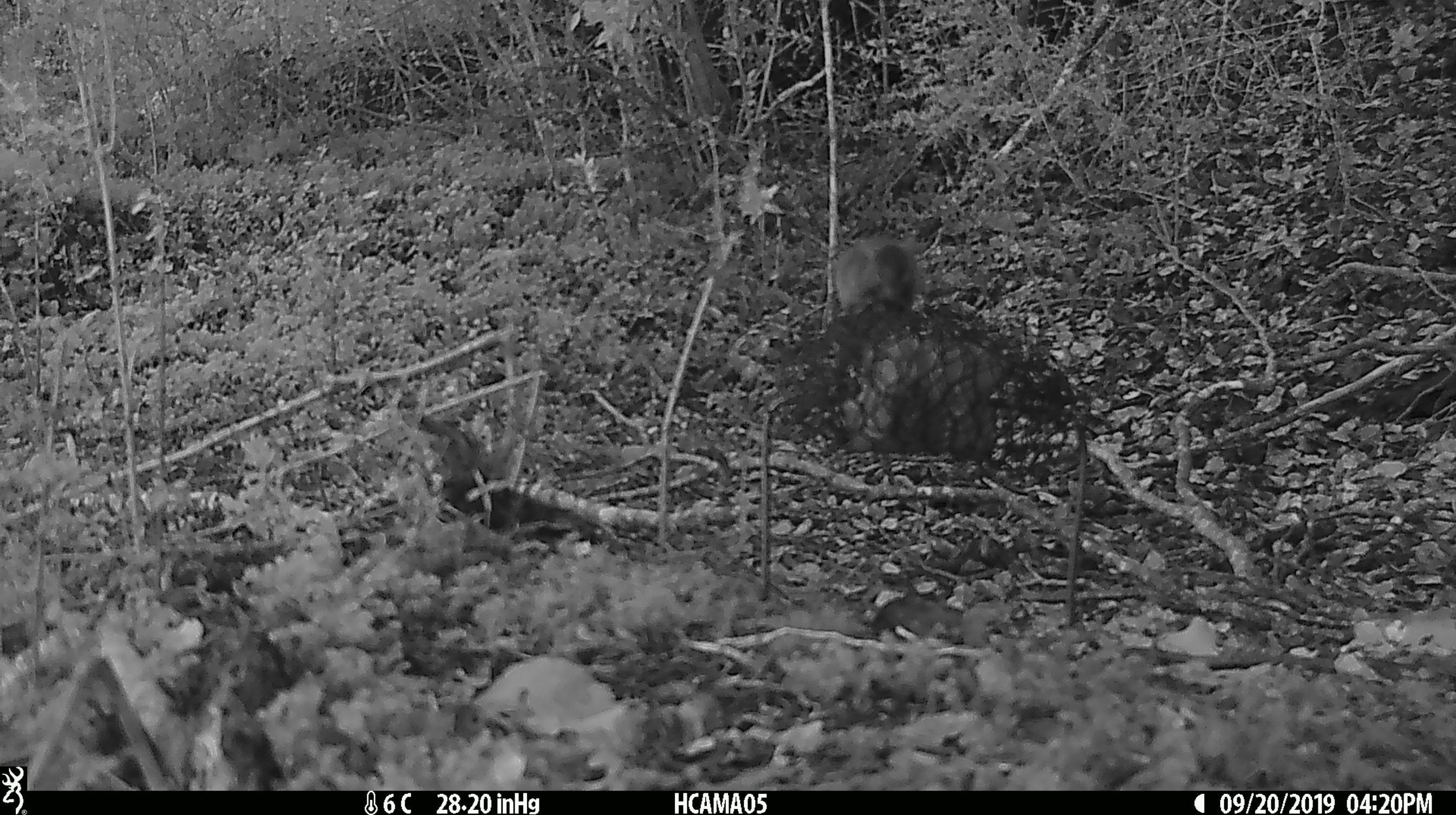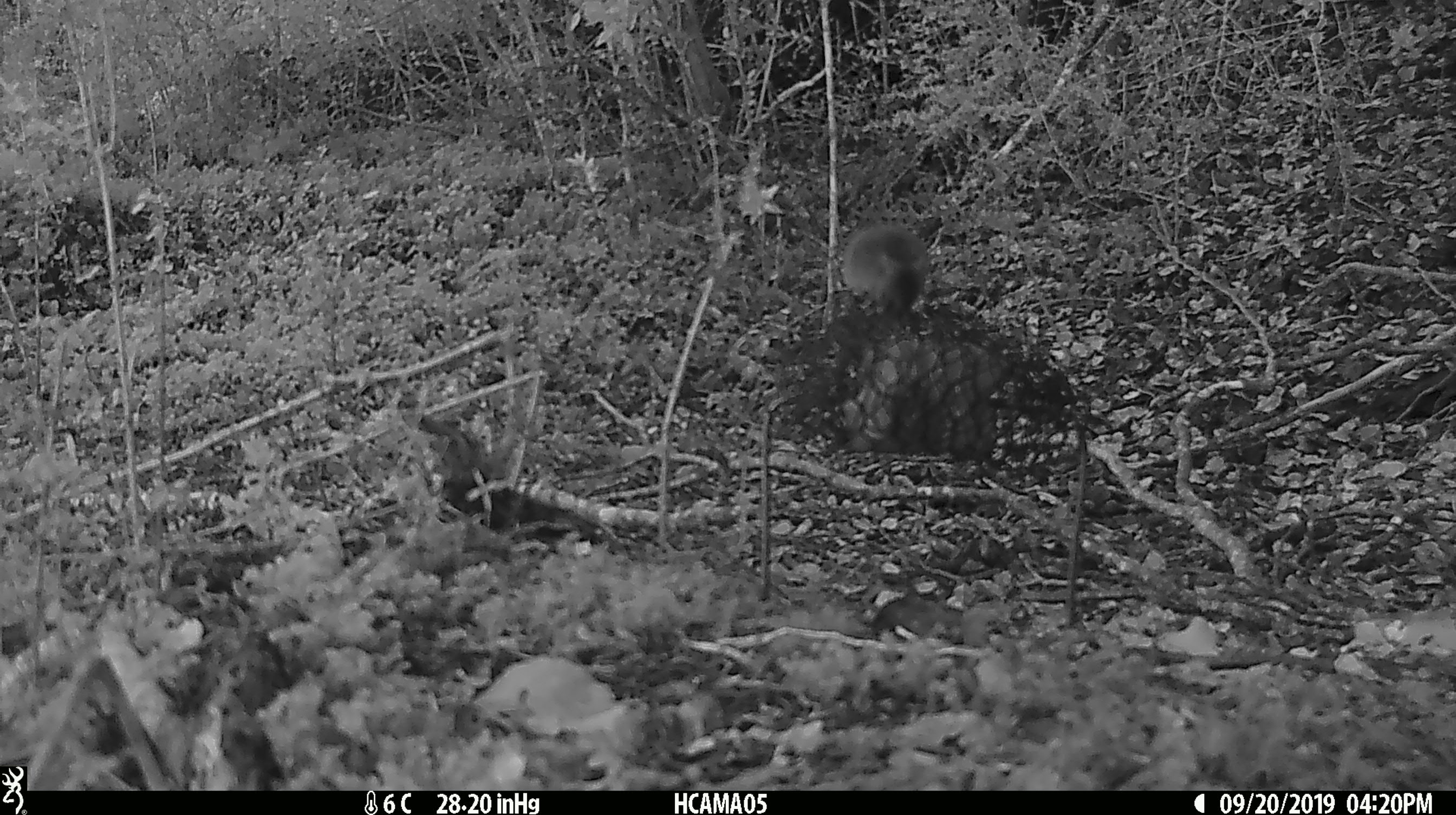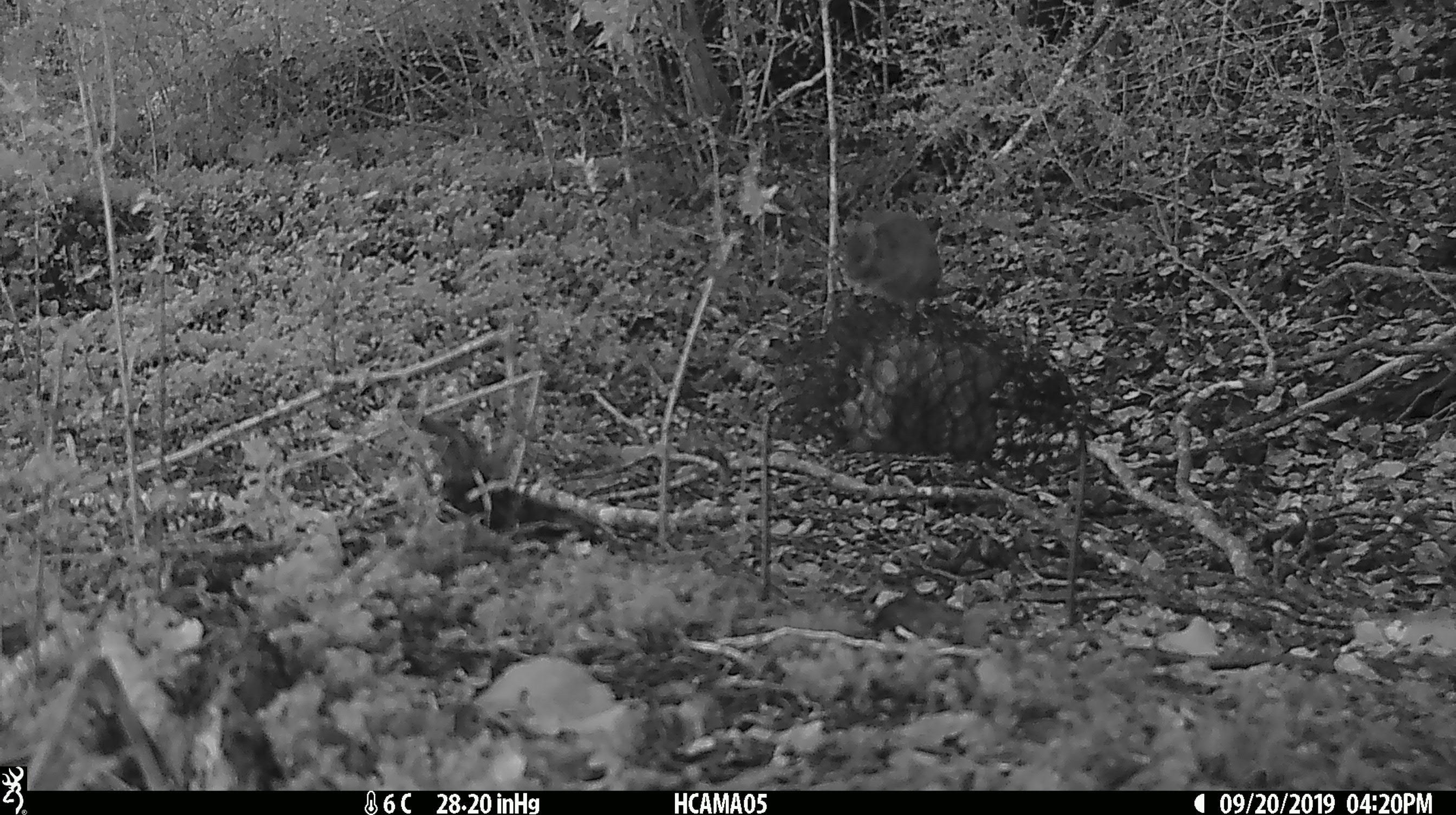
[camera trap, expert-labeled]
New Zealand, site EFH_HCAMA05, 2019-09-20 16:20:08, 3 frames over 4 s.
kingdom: Animalia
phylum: Chordata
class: Mammalia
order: Rodentia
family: Muridae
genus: Mus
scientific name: Mus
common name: mouse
Mouse (Mus).